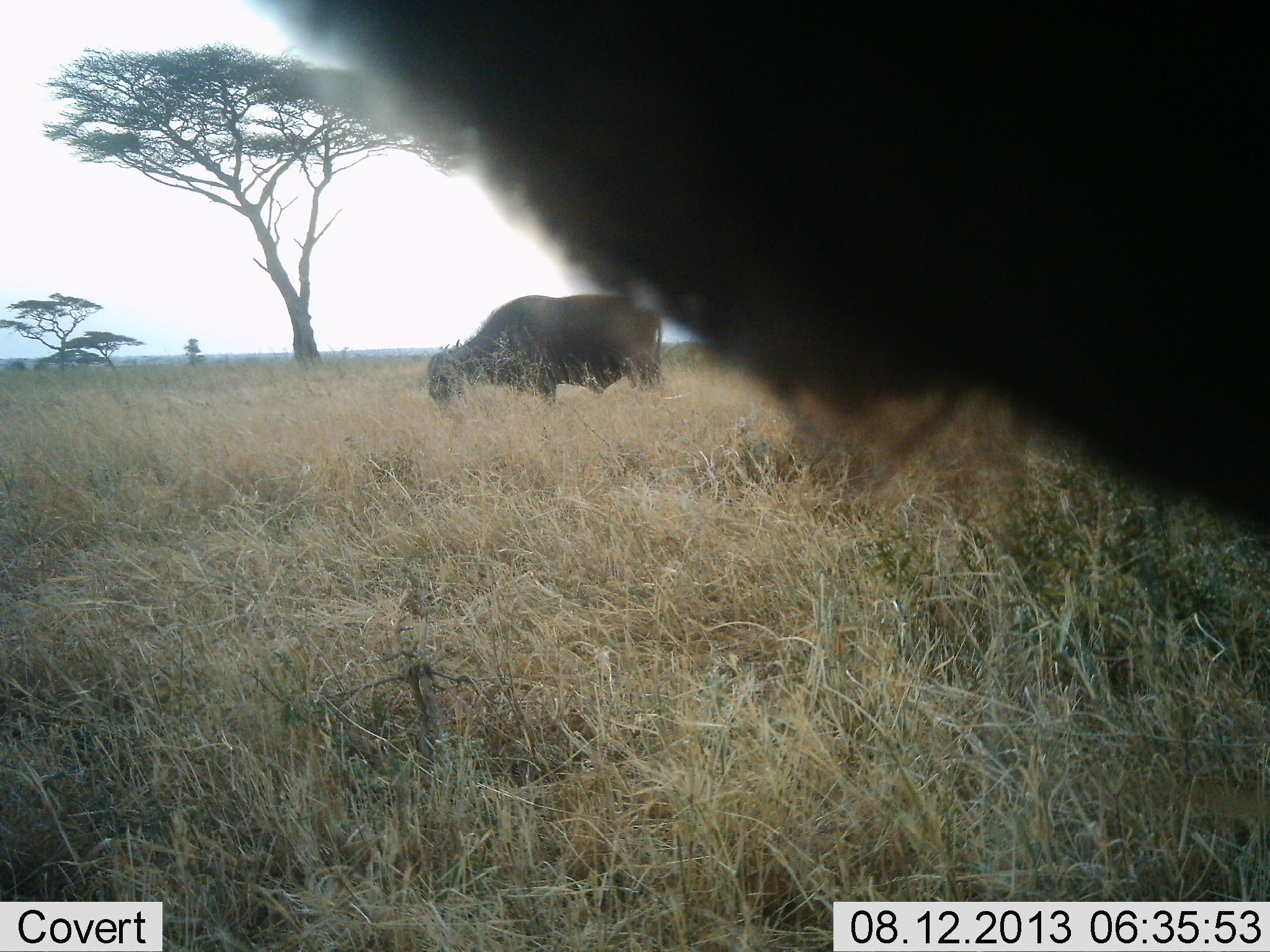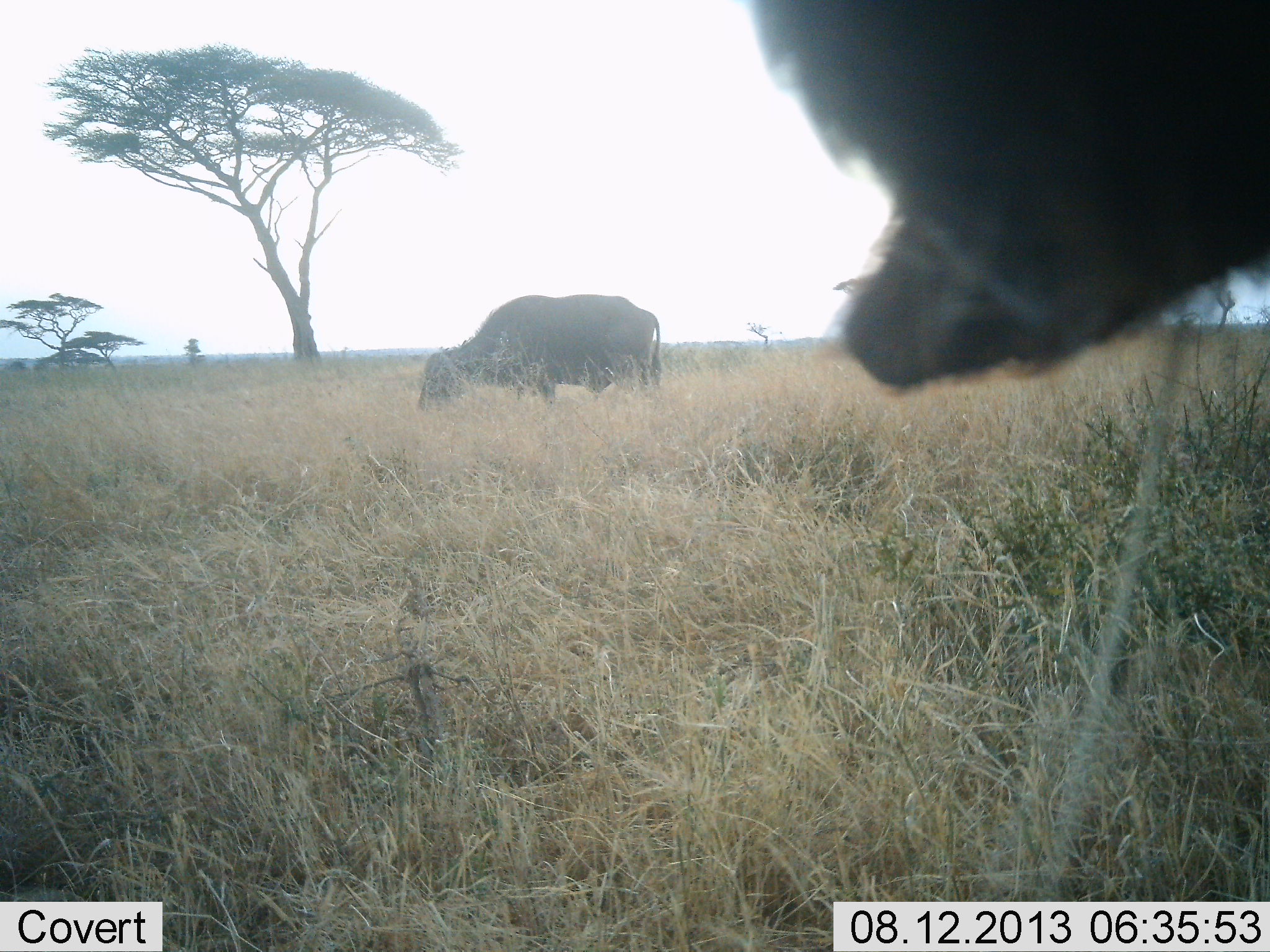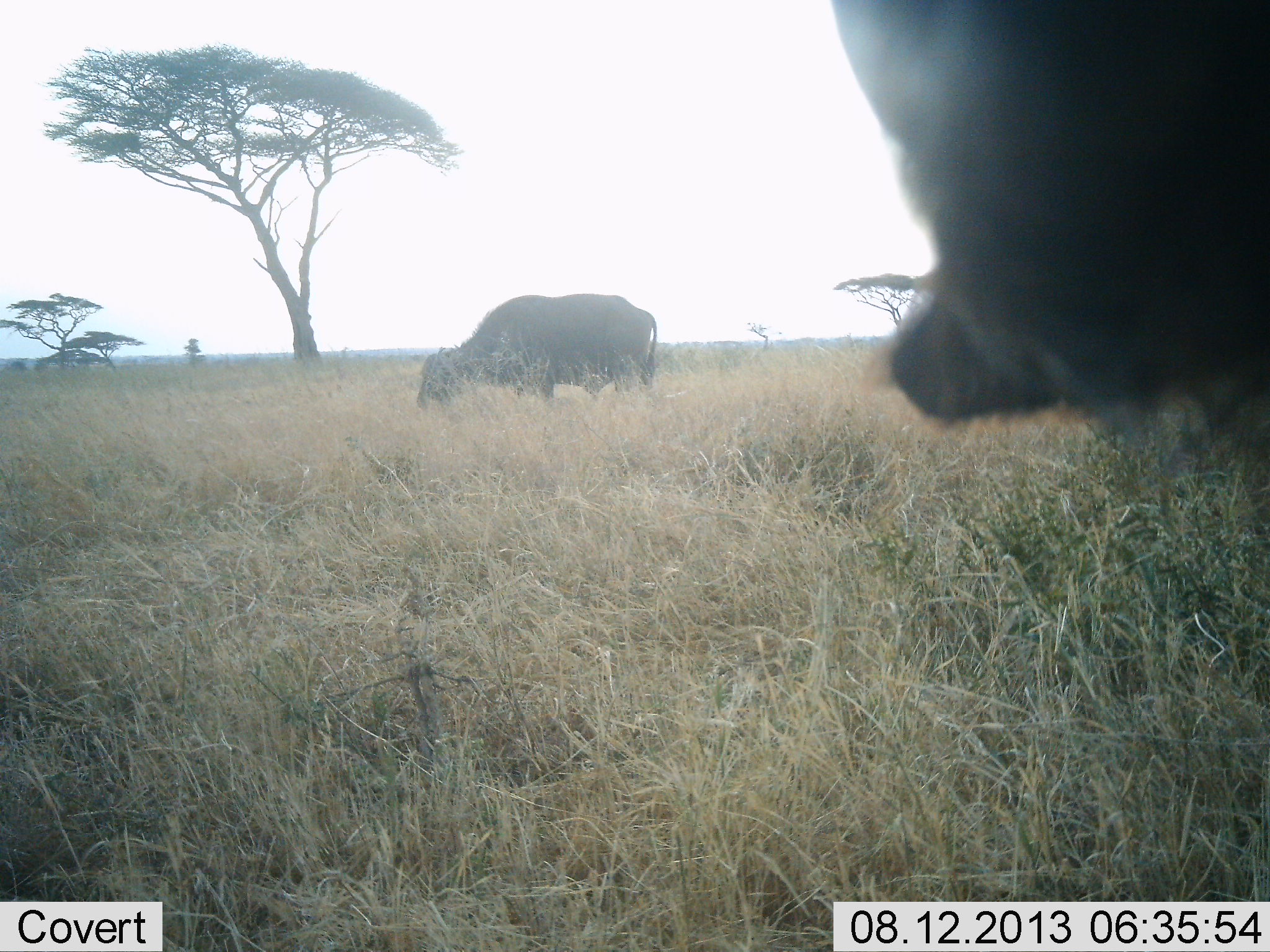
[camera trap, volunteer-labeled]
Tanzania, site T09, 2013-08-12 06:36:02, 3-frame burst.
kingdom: Animalia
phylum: Chordata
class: Mammalia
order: Artiodactyla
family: Bovidae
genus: Syncerus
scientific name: Syncerus caffer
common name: cape buffalo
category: buffalo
Buffalo (cape buffalo) (Syncerus caffer), count 2. Behavior (volunteer vote fractions): standing 62%, resting 0%, moving 6%, interacting 0%. Young present (vote fraction): 0%. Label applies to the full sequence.